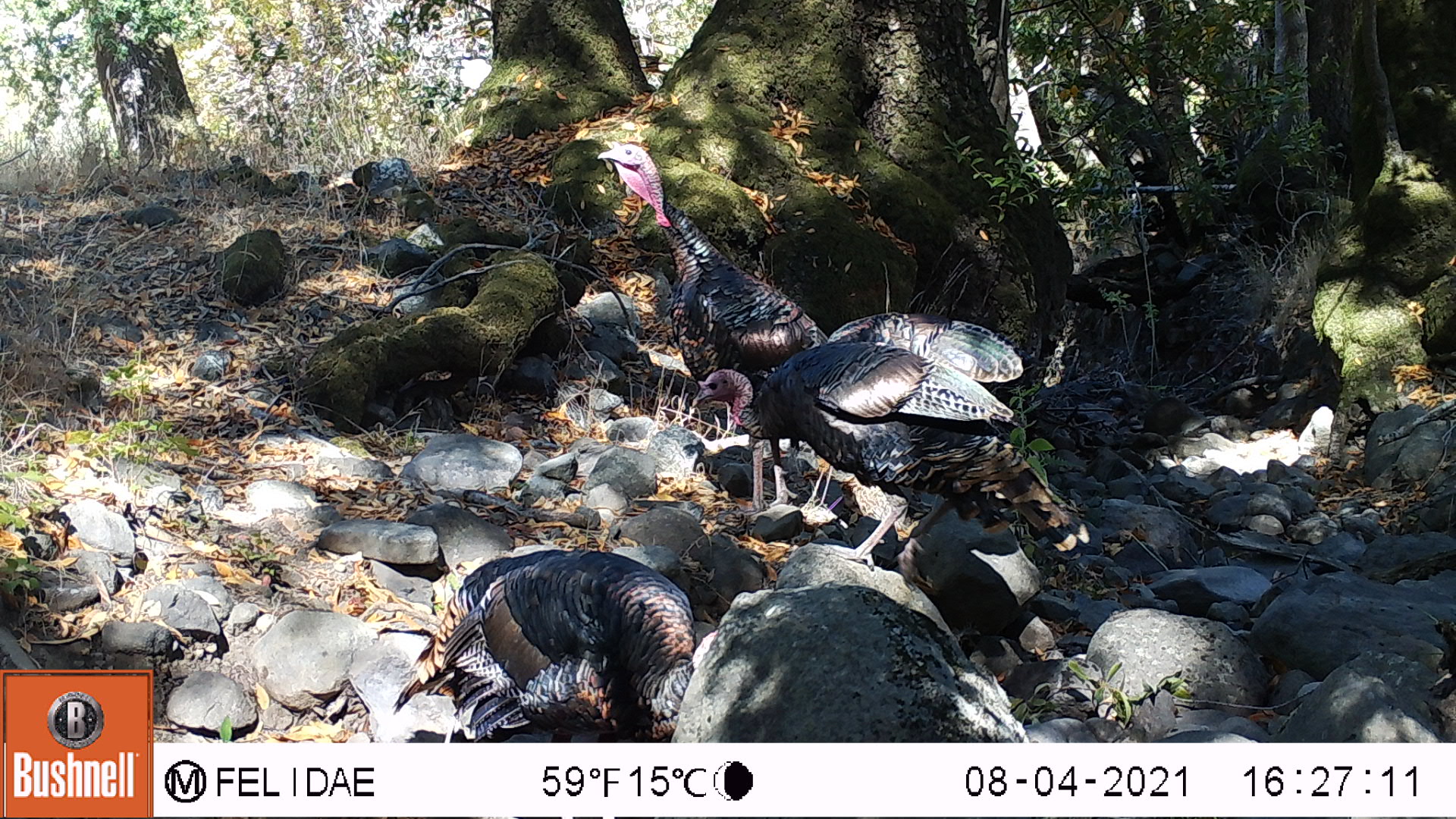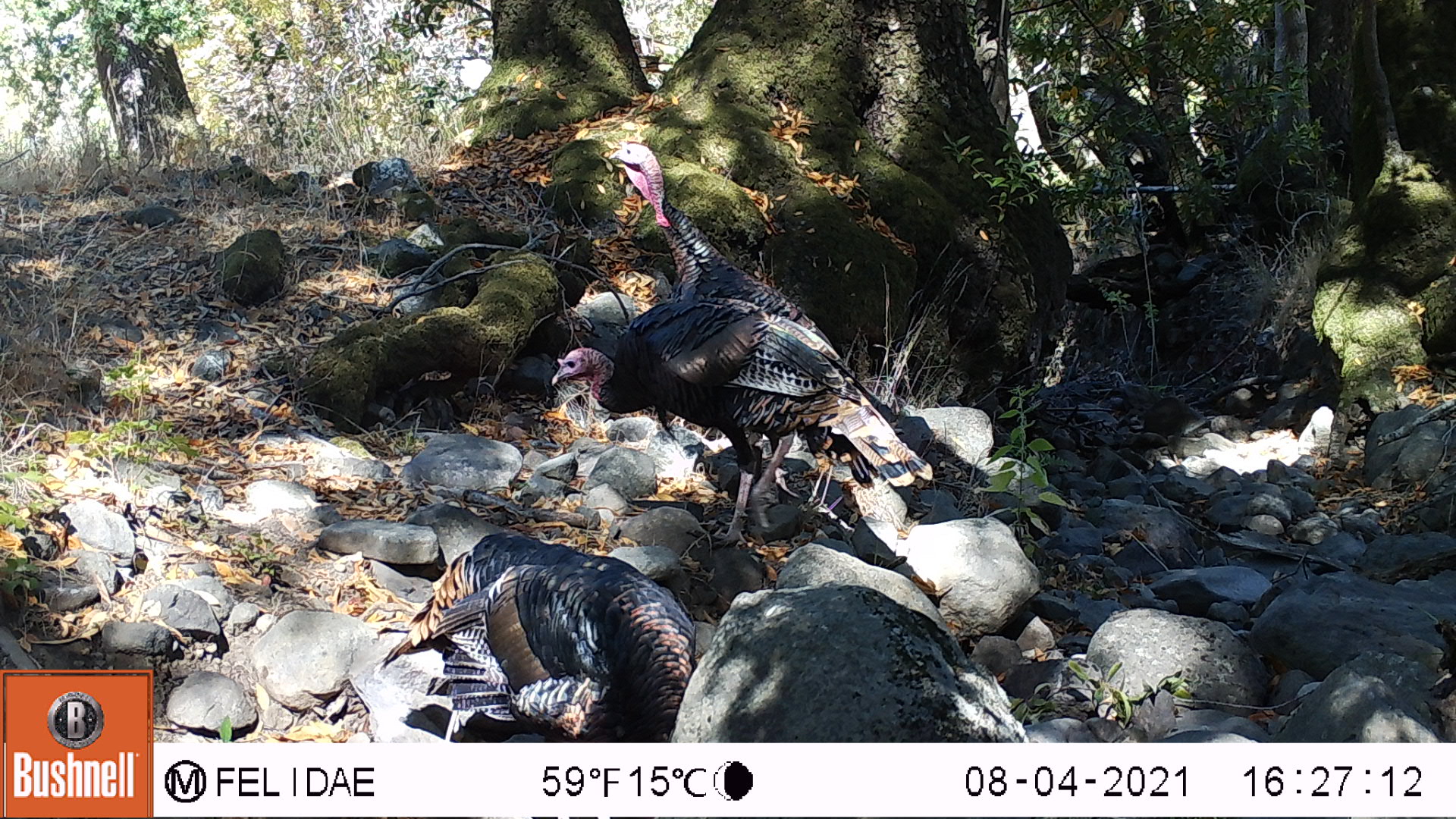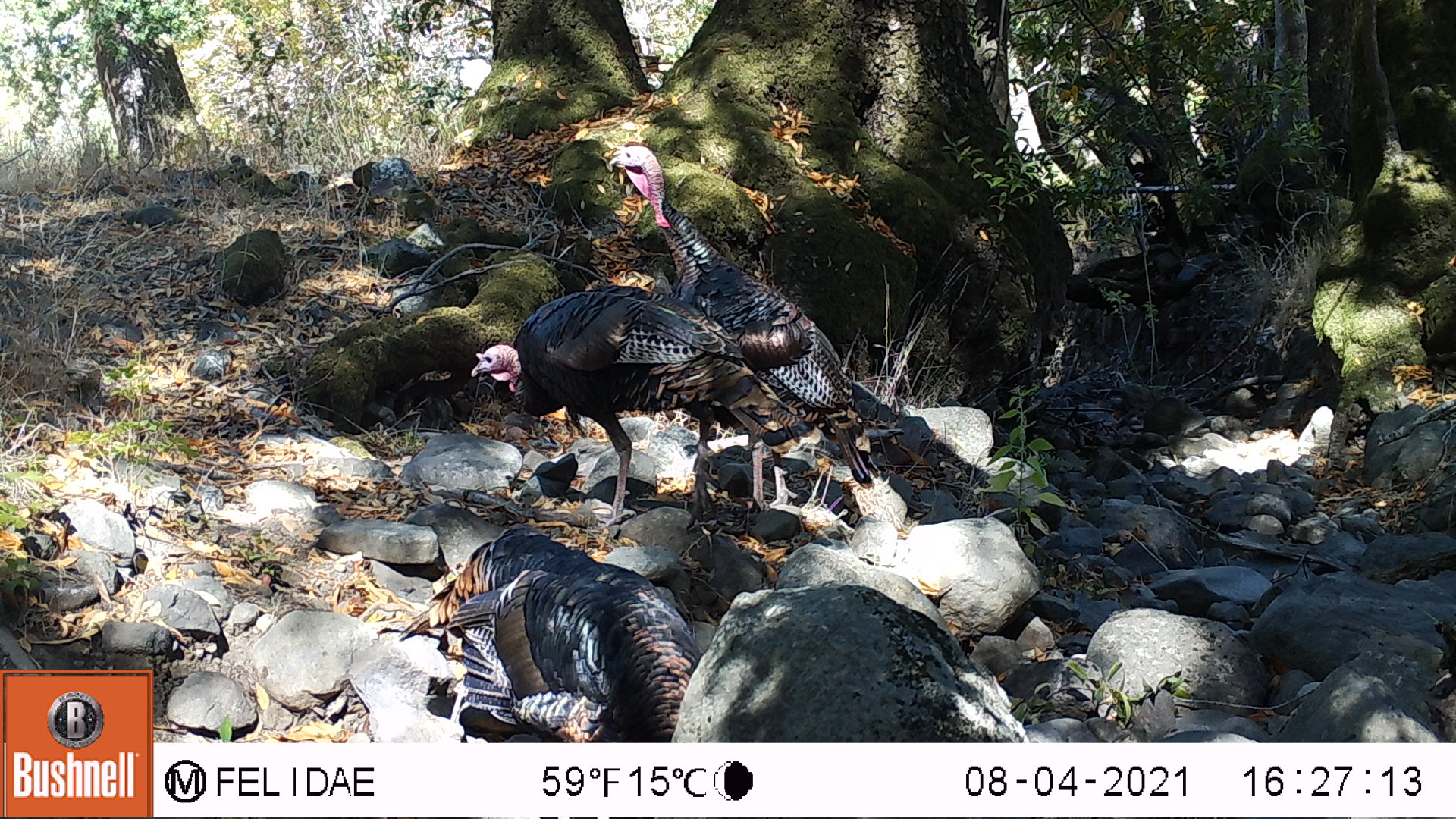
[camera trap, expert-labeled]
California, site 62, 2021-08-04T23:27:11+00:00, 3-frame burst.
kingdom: Animalia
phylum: Chordata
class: Aves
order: Galliformes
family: Phasianidae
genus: Meleagris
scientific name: Meleagris gallopavo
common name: turkey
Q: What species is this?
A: Turkey (Meleagris gallopavo).